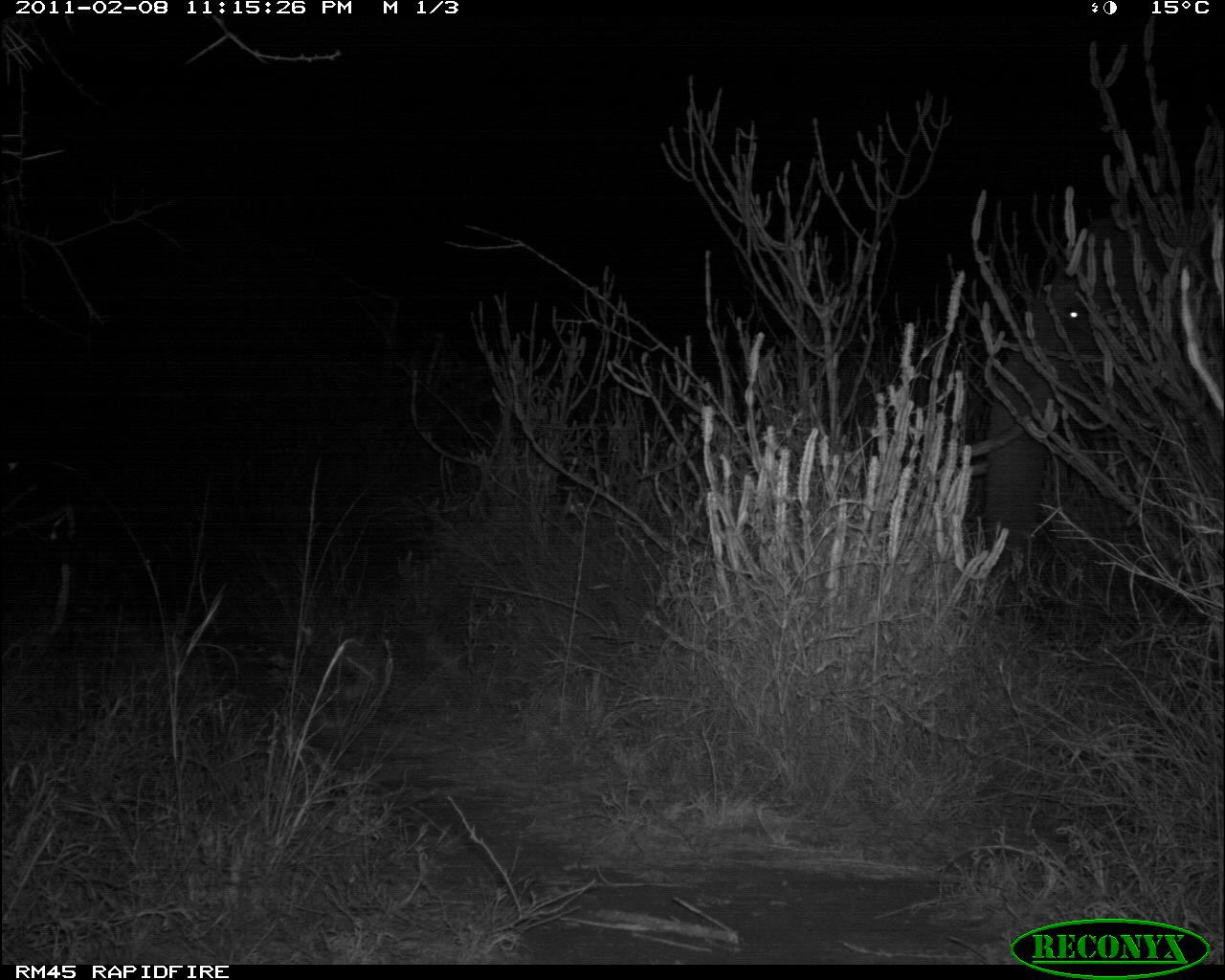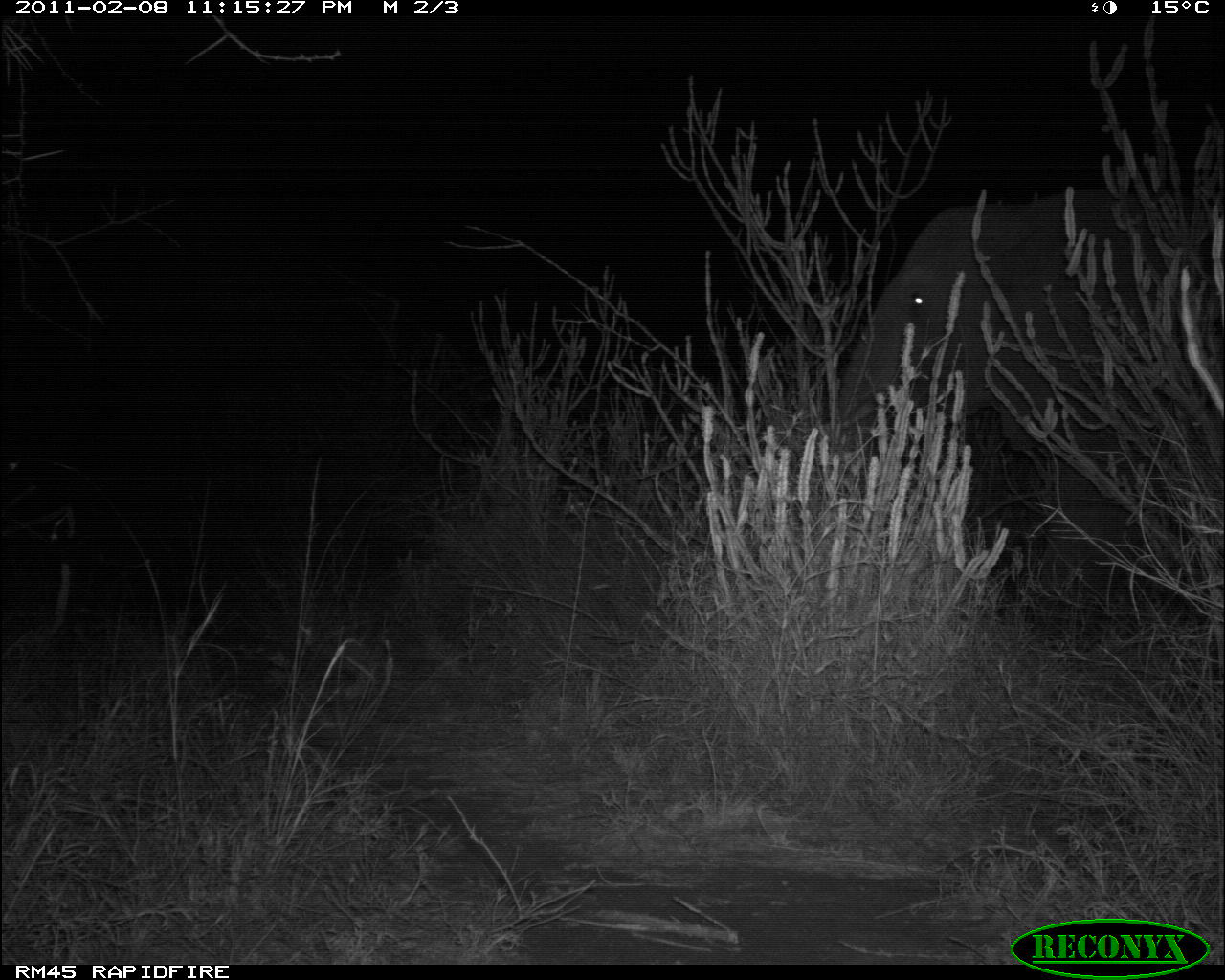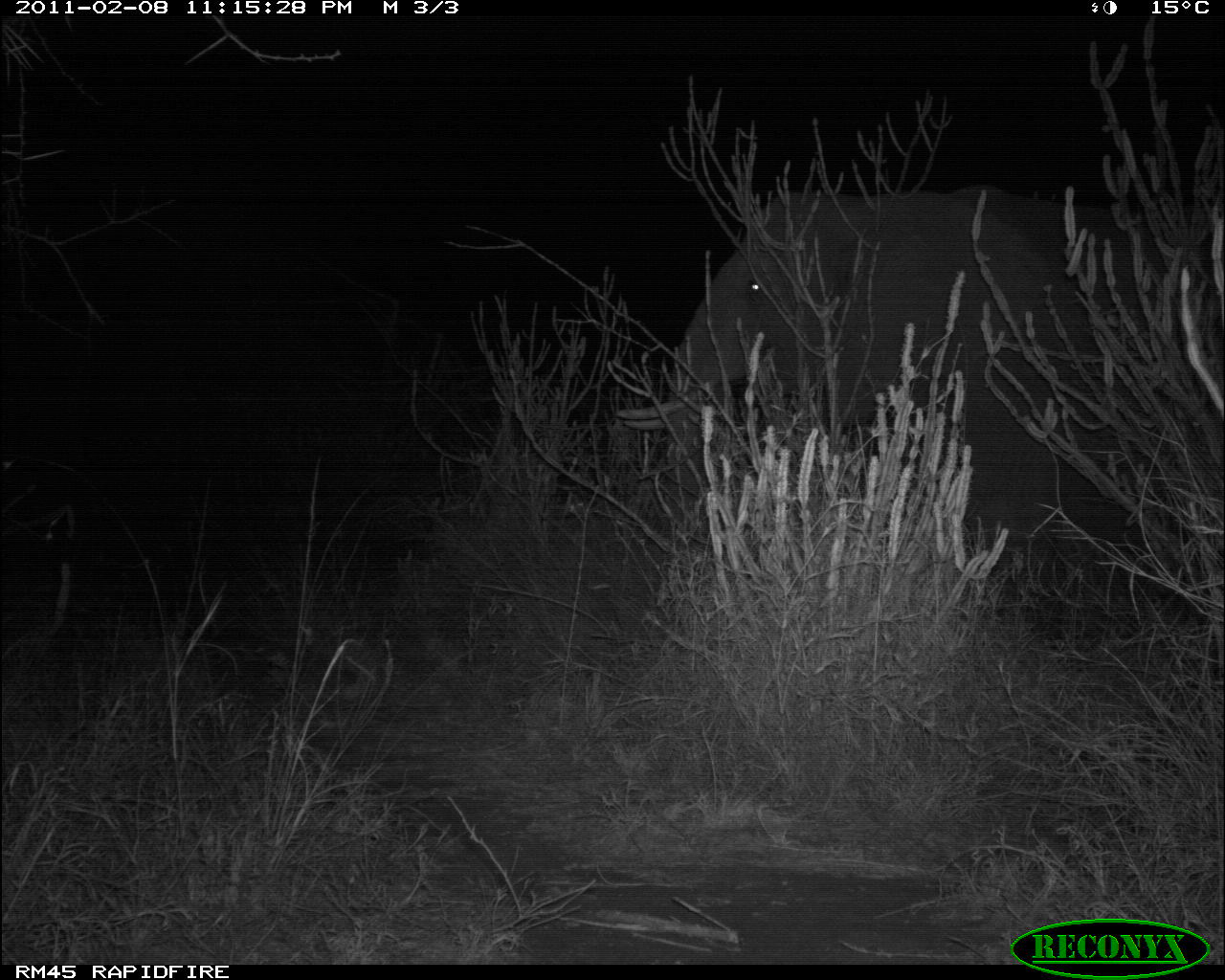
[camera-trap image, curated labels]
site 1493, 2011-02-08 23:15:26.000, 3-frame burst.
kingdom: Animalia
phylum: Chordata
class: Mammalia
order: Proboscidea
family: Elephantidae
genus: Loxodonta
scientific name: Loxodonta africana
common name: african bush elephant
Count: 1.